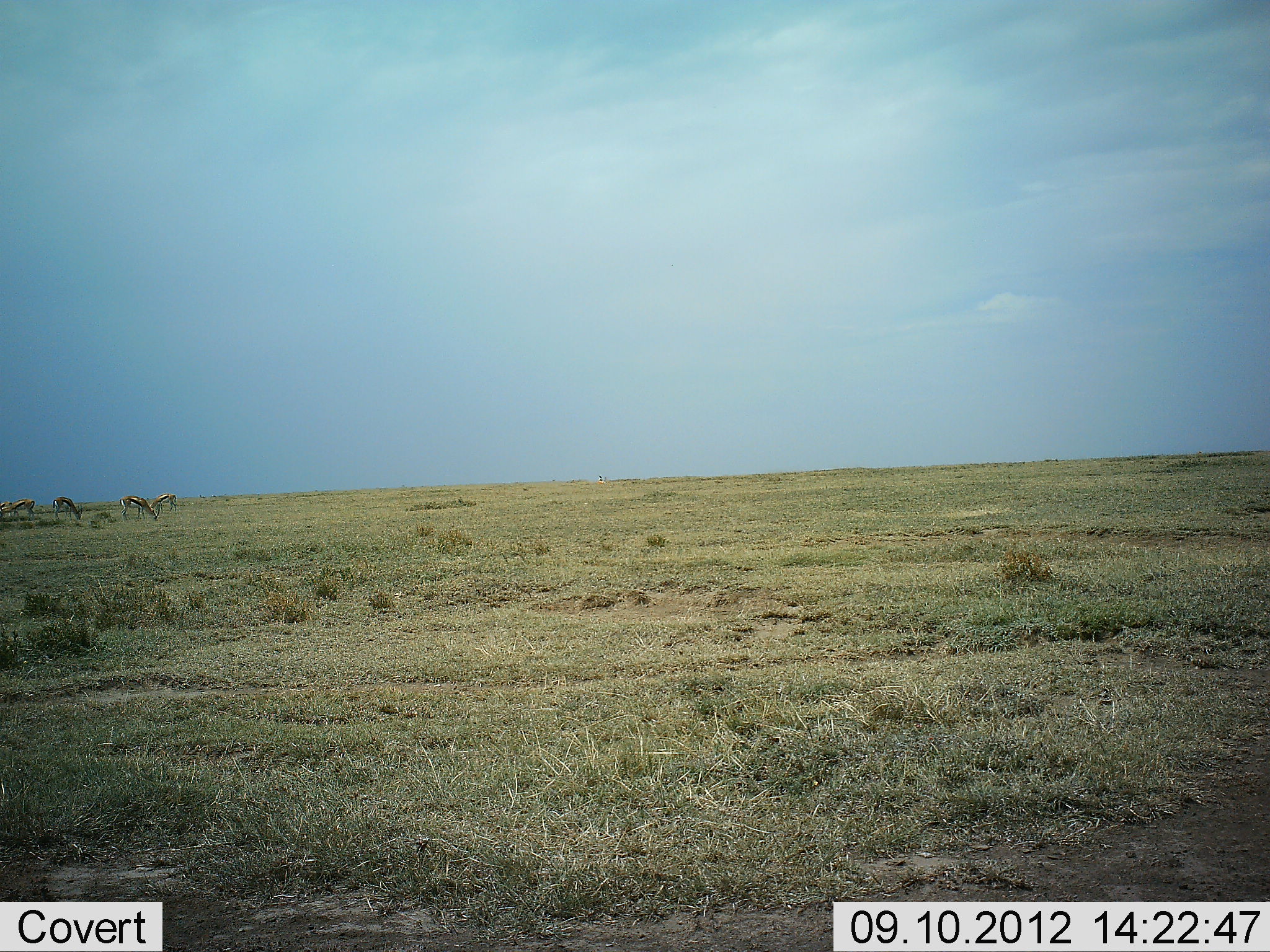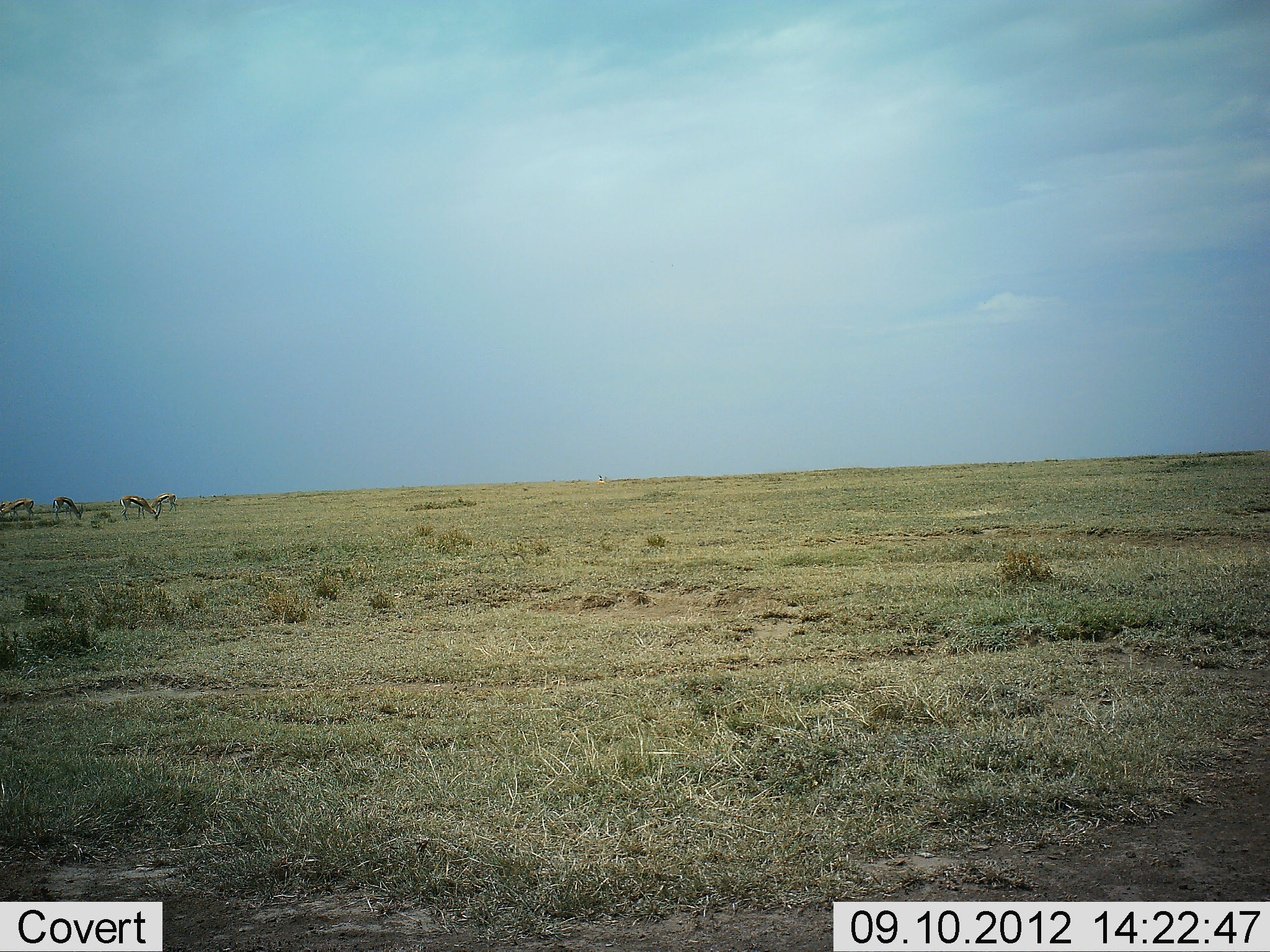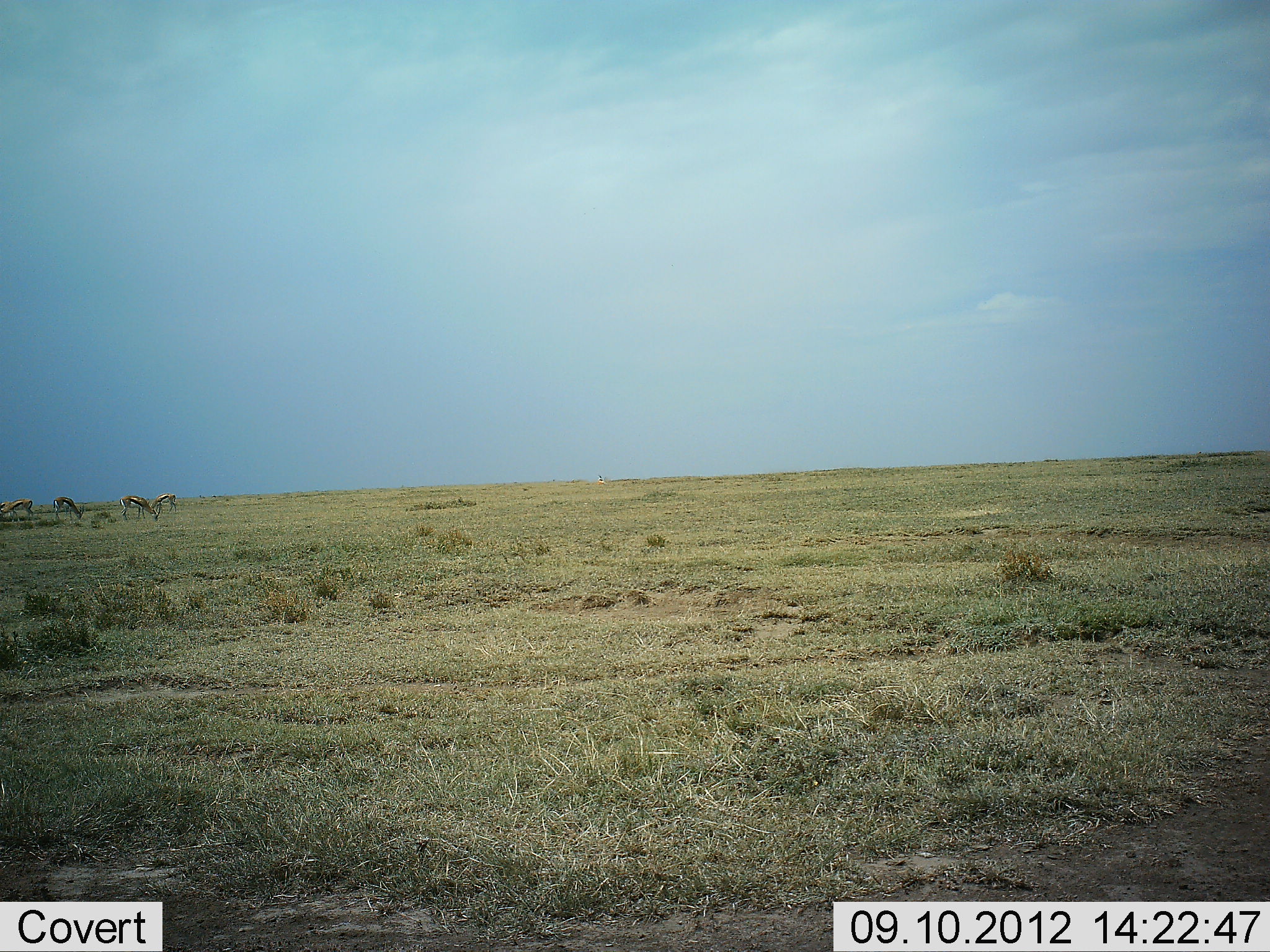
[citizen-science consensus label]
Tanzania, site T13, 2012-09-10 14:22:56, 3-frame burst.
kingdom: Animalia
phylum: Chordata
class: Mammalia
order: Artiodactyla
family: Bovidae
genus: Eudorcas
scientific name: Eudorcas thomsonii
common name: thomson's gazelle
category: gazellethomsons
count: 4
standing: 30%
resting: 0%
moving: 0%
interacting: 0%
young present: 0%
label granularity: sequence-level